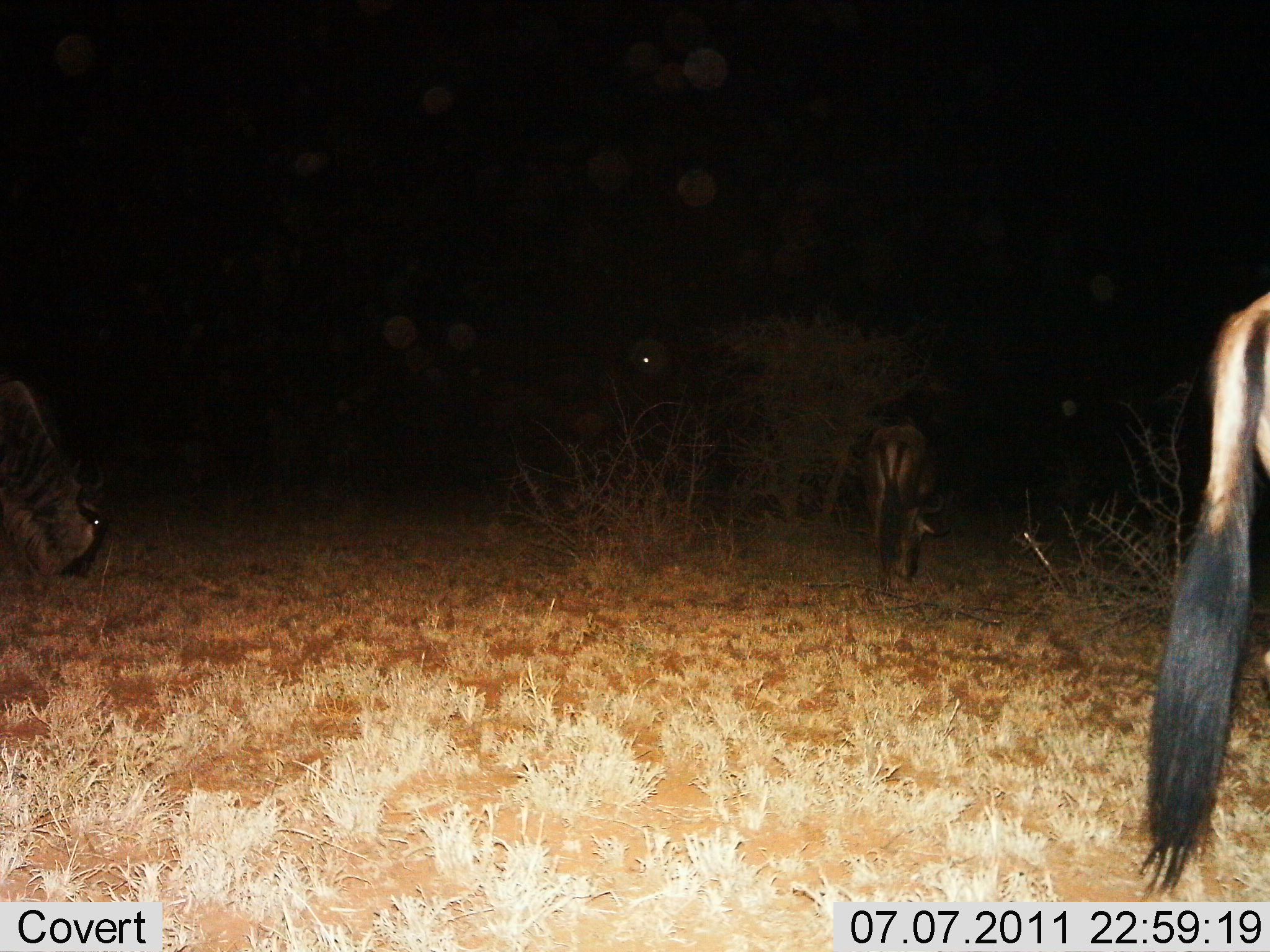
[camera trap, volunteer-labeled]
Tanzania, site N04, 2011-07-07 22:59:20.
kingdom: Animalia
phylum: Chordata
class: Mammalia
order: Artiodactyla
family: Bovidae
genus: Connochaetes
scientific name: Connochaetes taurinus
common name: blue wildebeest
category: wildebeest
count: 3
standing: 54%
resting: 0%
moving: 0%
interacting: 0%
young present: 0%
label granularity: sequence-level